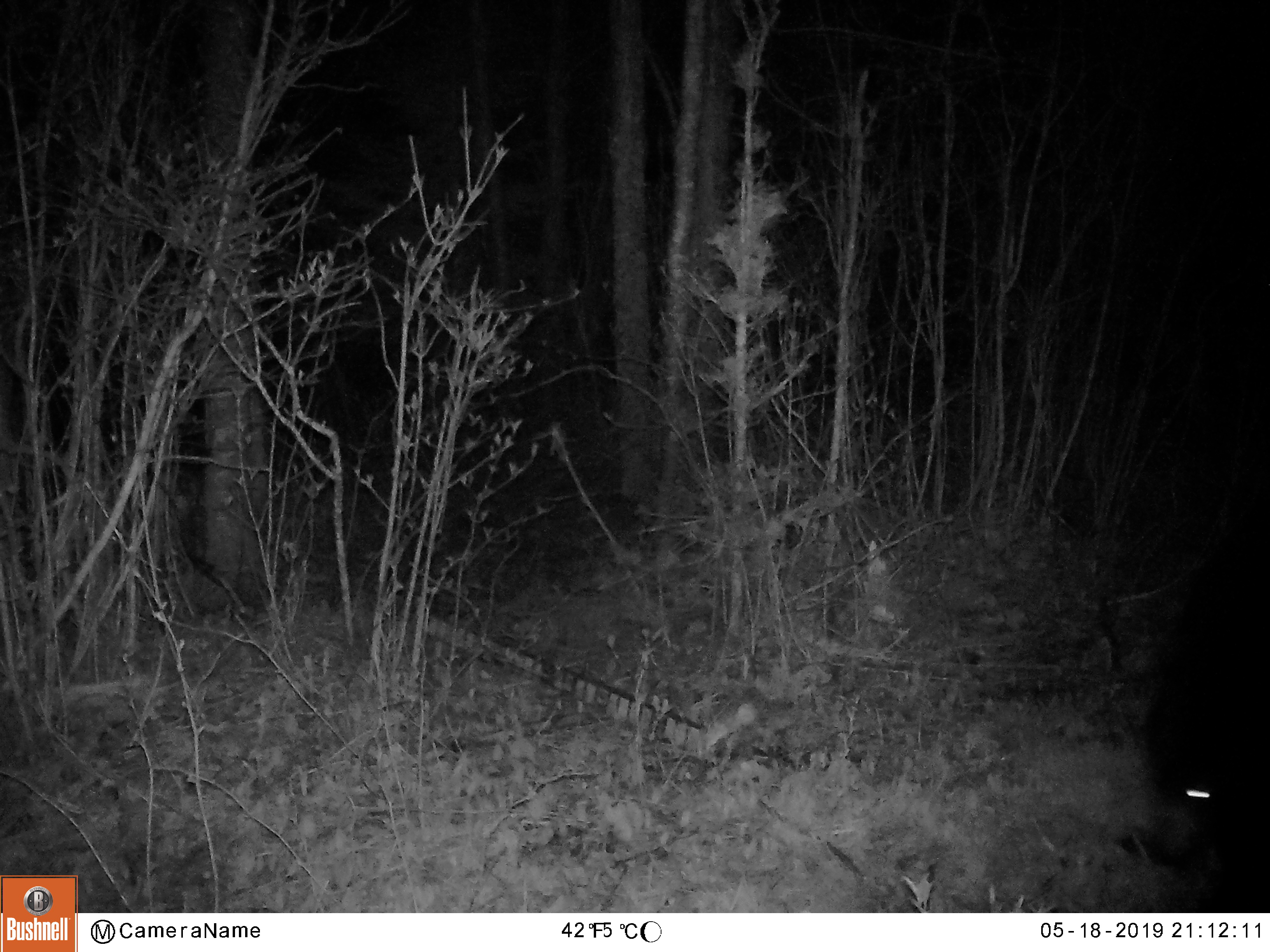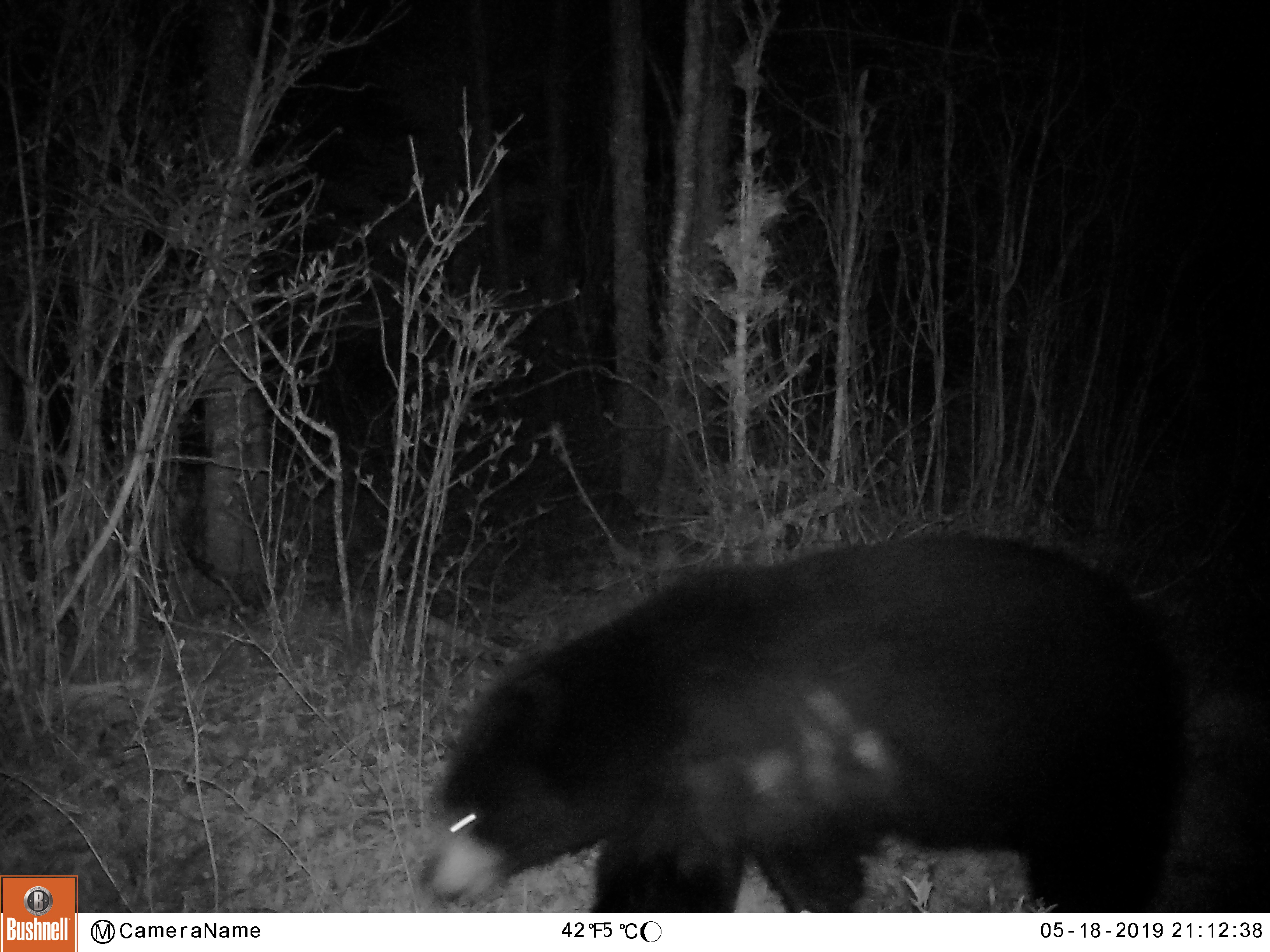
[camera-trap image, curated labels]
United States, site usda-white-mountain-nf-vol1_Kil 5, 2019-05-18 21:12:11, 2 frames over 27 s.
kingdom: Animalia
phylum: Chordata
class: Mammalia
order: Carnivora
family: Ursidae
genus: Ursus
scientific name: Ursus americanus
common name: black bear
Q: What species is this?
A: Black bear (Ursus americanus).